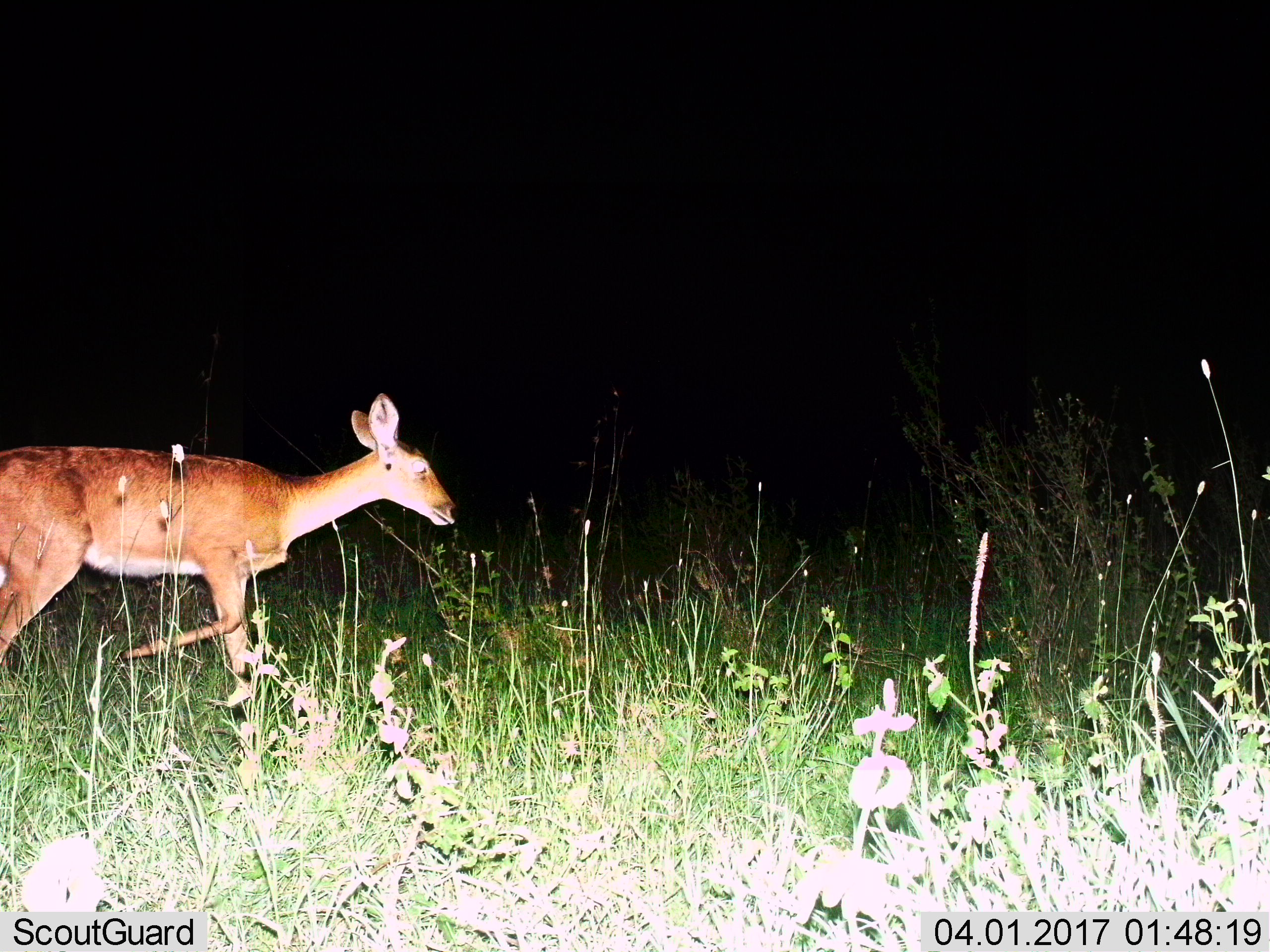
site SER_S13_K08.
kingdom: Animalia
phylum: Chordata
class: Mammalia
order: Artiodactyla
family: Bovidae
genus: Redunca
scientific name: Redunca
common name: reedbuck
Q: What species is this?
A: Reedbuck (Redunca).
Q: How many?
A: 1.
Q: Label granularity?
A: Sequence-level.